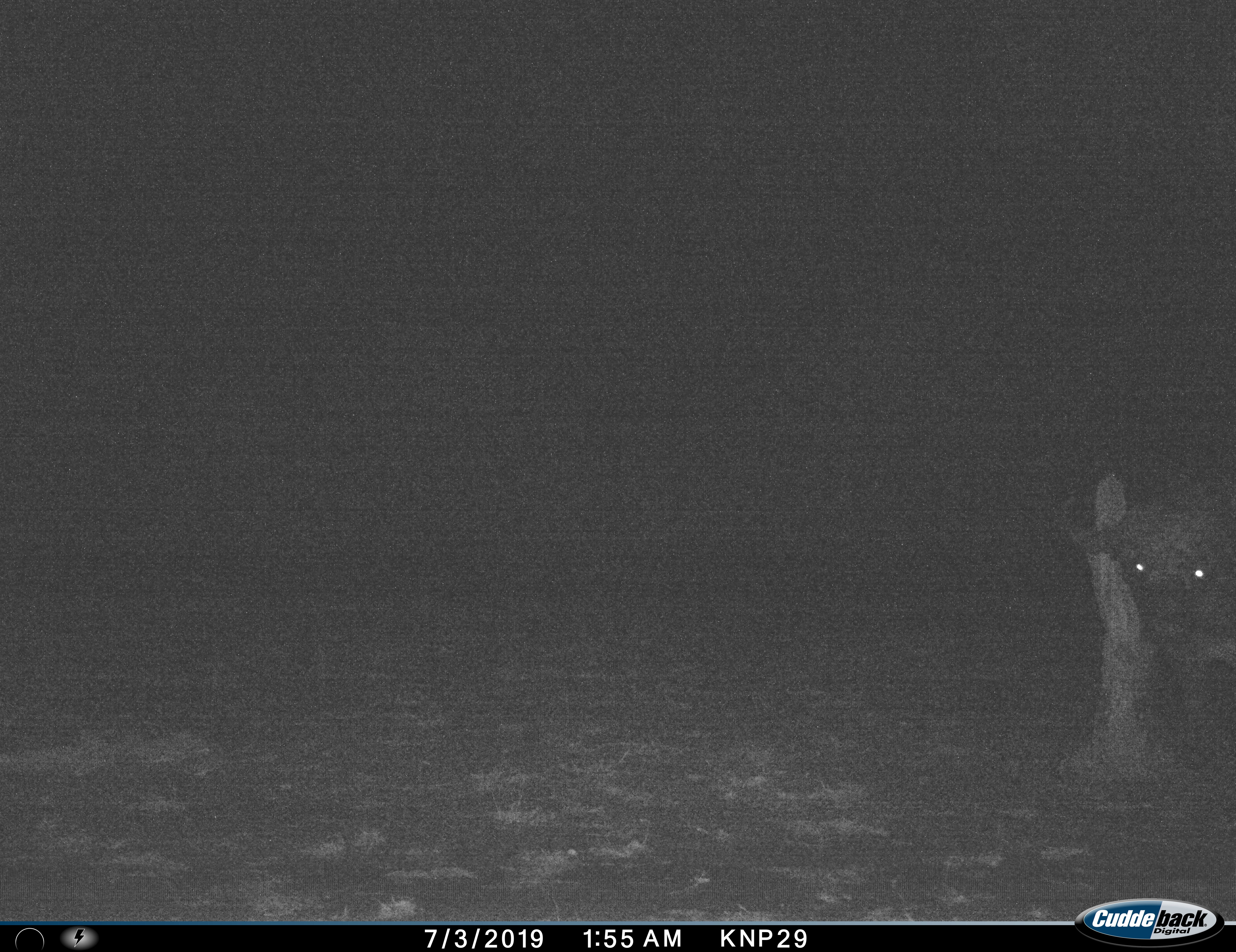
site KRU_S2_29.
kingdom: Animalia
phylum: Chordata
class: Mammalia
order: Artiodactyla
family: Bovidae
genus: Syncerus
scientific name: Syncerus caffer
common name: african buffalo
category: buffalo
Buffalo (african buffalo) (Syncerus caffer), count 1. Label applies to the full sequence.